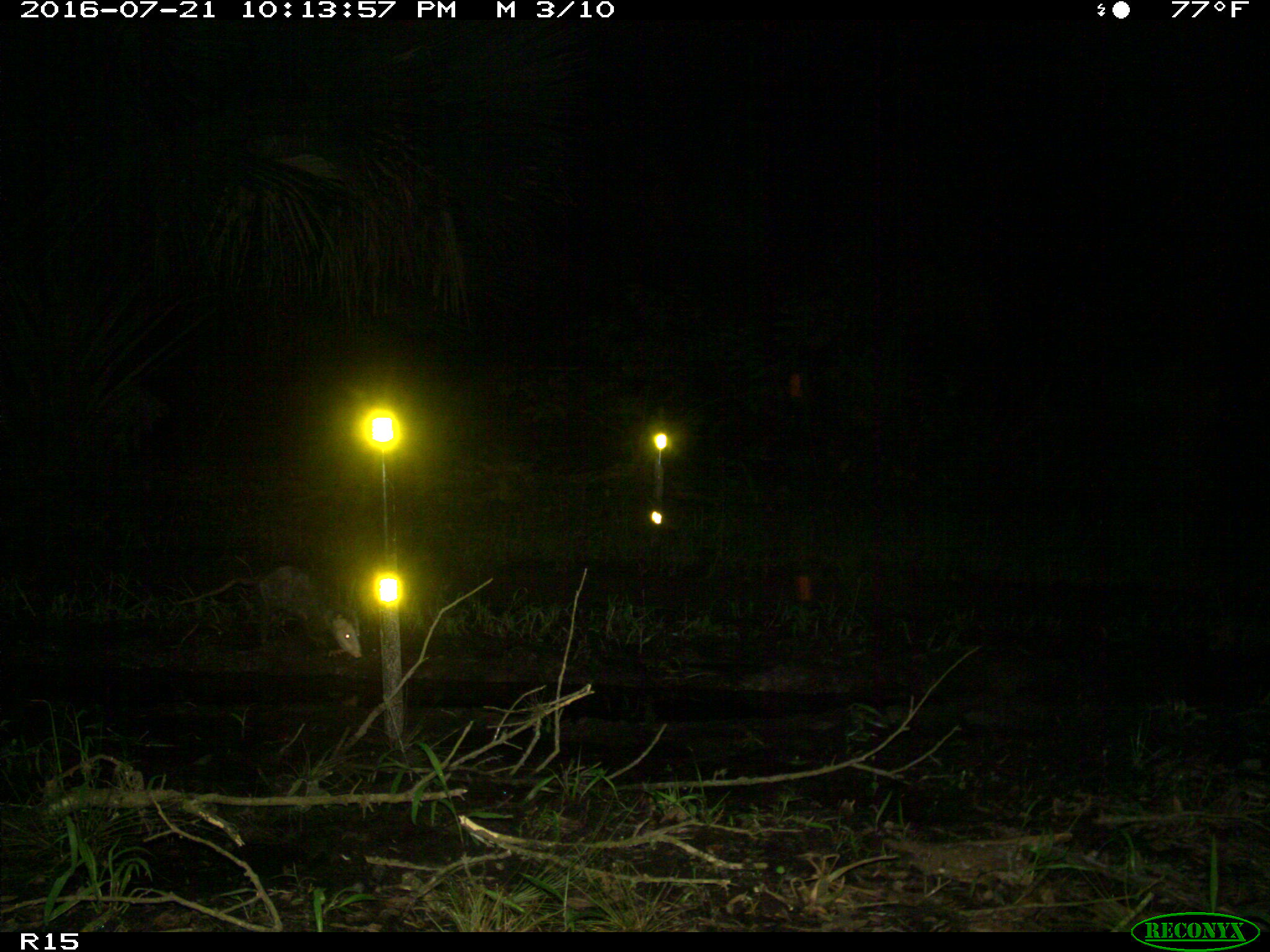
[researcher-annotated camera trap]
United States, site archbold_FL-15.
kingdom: Animalia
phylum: Chordata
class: Mammalia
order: Didelphimorphia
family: Didelphidae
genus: Didelphis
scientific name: Didelphis virginiana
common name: virginia opossum